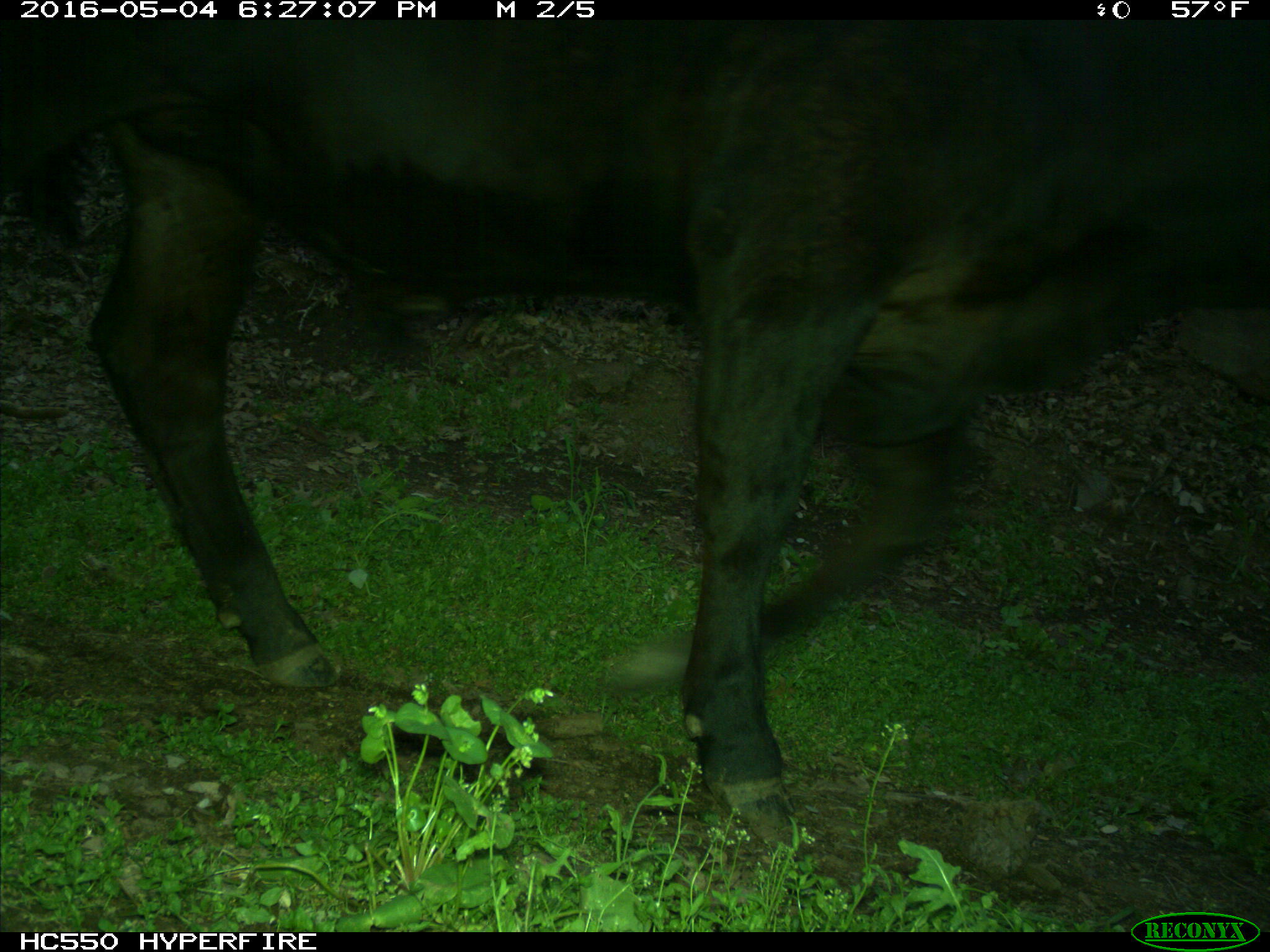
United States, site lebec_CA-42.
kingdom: Animalia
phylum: Chordata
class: Mammalia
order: Artiodactyla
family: Bovidae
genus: Bos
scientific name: Bos taurus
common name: domestic cow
Bos taurus (domestic cow).